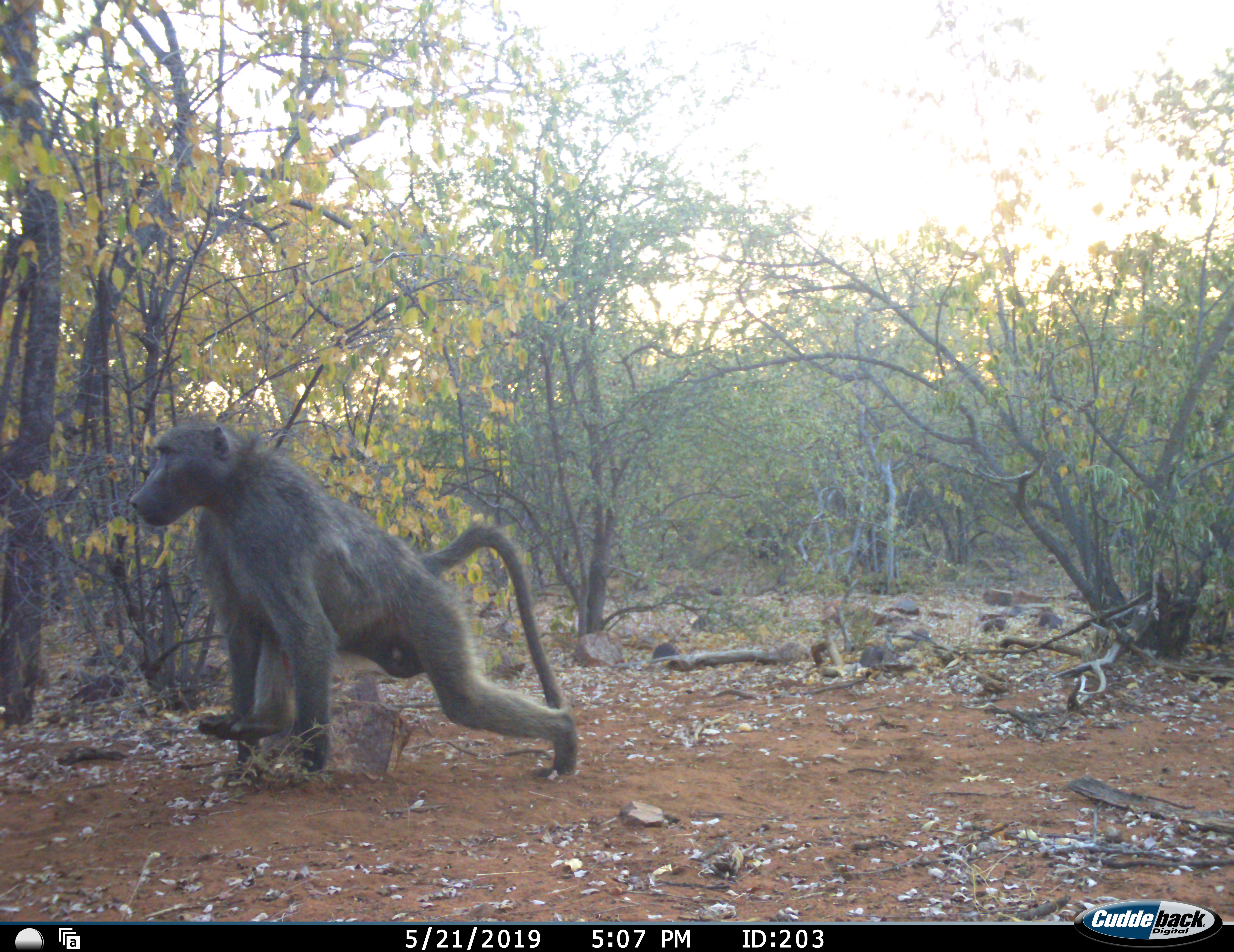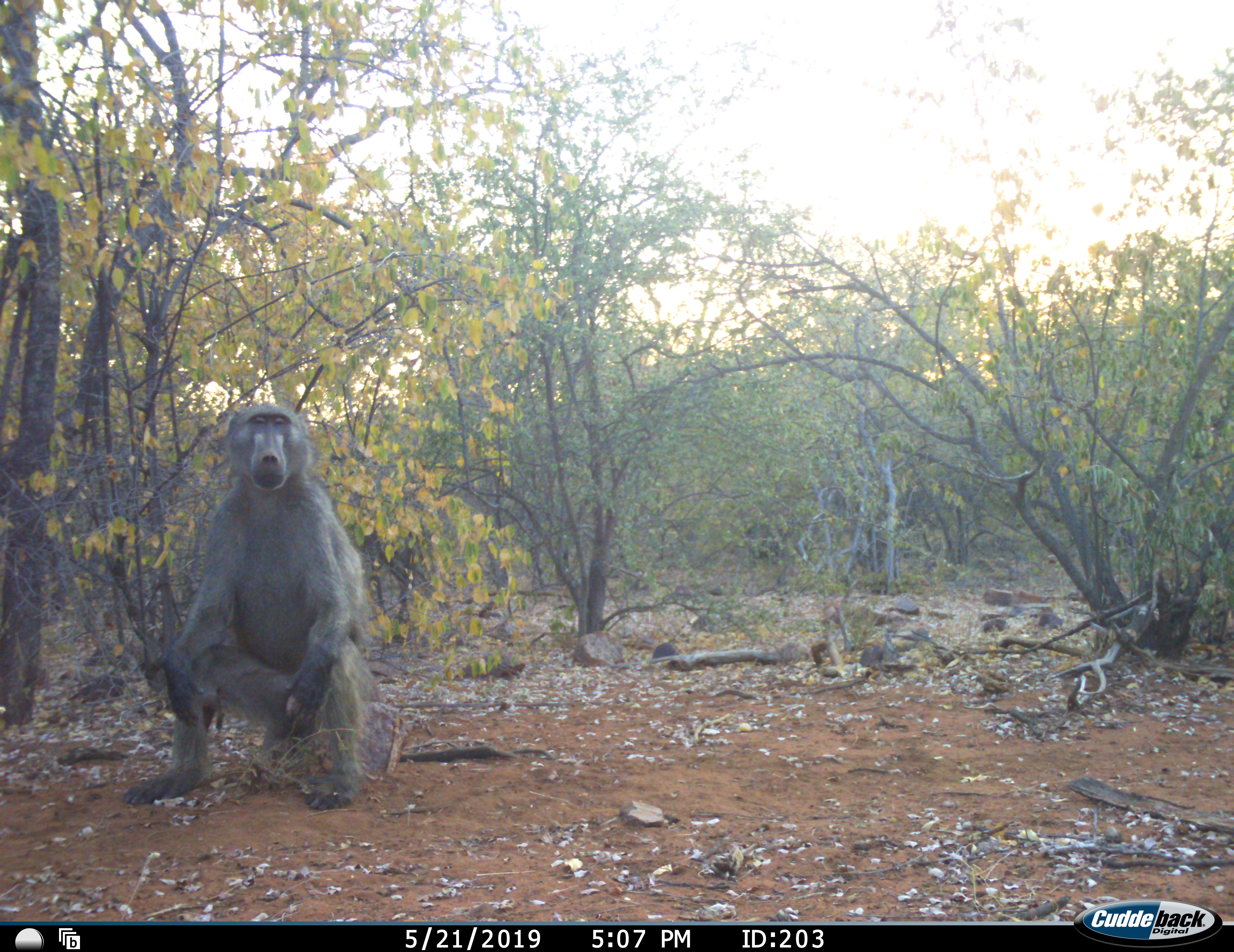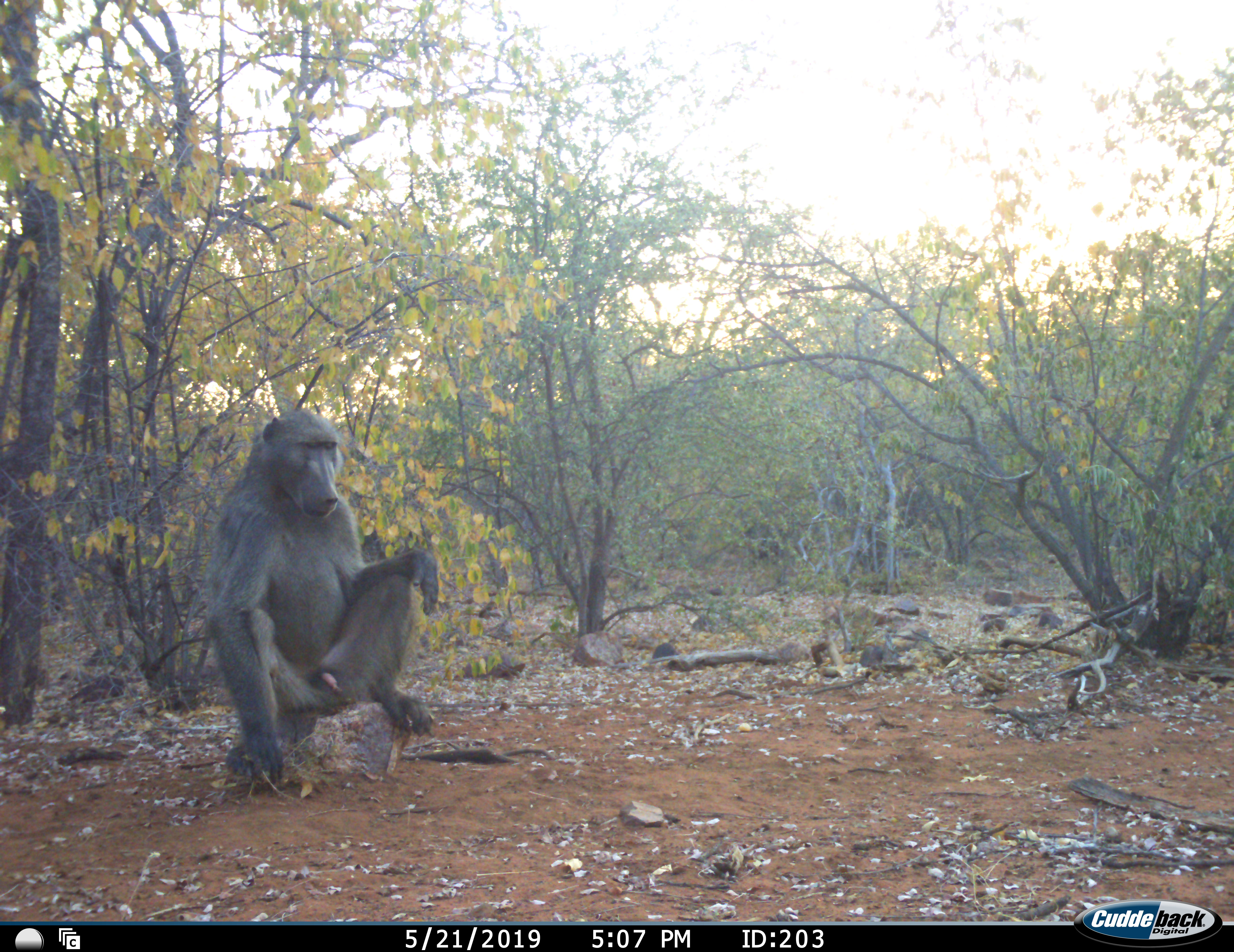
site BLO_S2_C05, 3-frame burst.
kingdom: Animalia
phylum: Chordata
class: Mammalia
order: Primates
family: Cercopithecidae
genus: Papio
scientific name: Papio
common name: baboon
Baboon (Papio), count 1. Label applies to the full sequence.